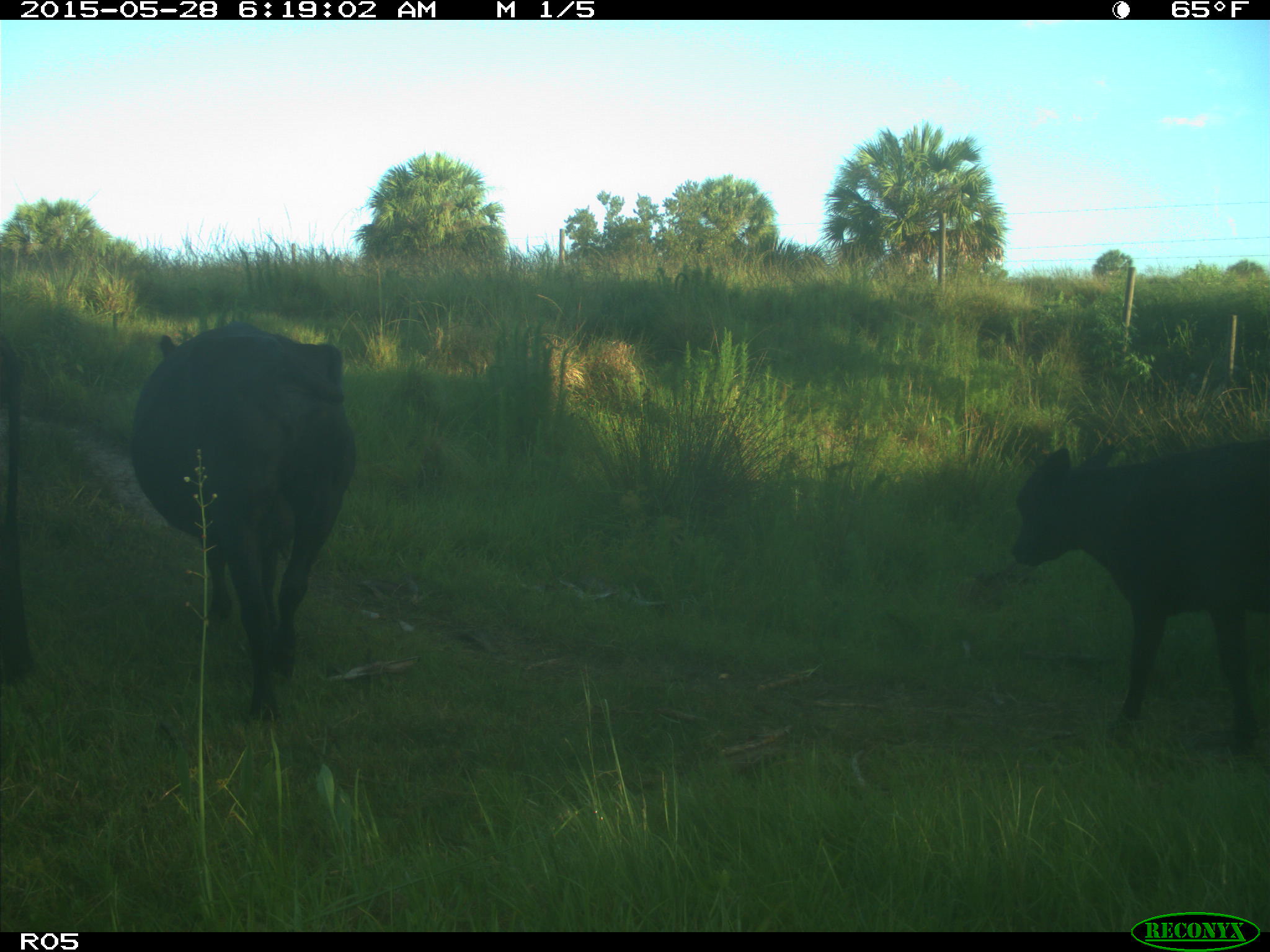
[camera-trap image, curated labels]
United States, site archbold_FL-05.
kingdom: Animalia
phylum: Chordata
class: Mammalia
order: Artiodactyla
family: Bovidae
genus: Bos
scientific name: Bos taurus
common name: domestic cow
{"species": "Bos taurus (domestic cow)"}